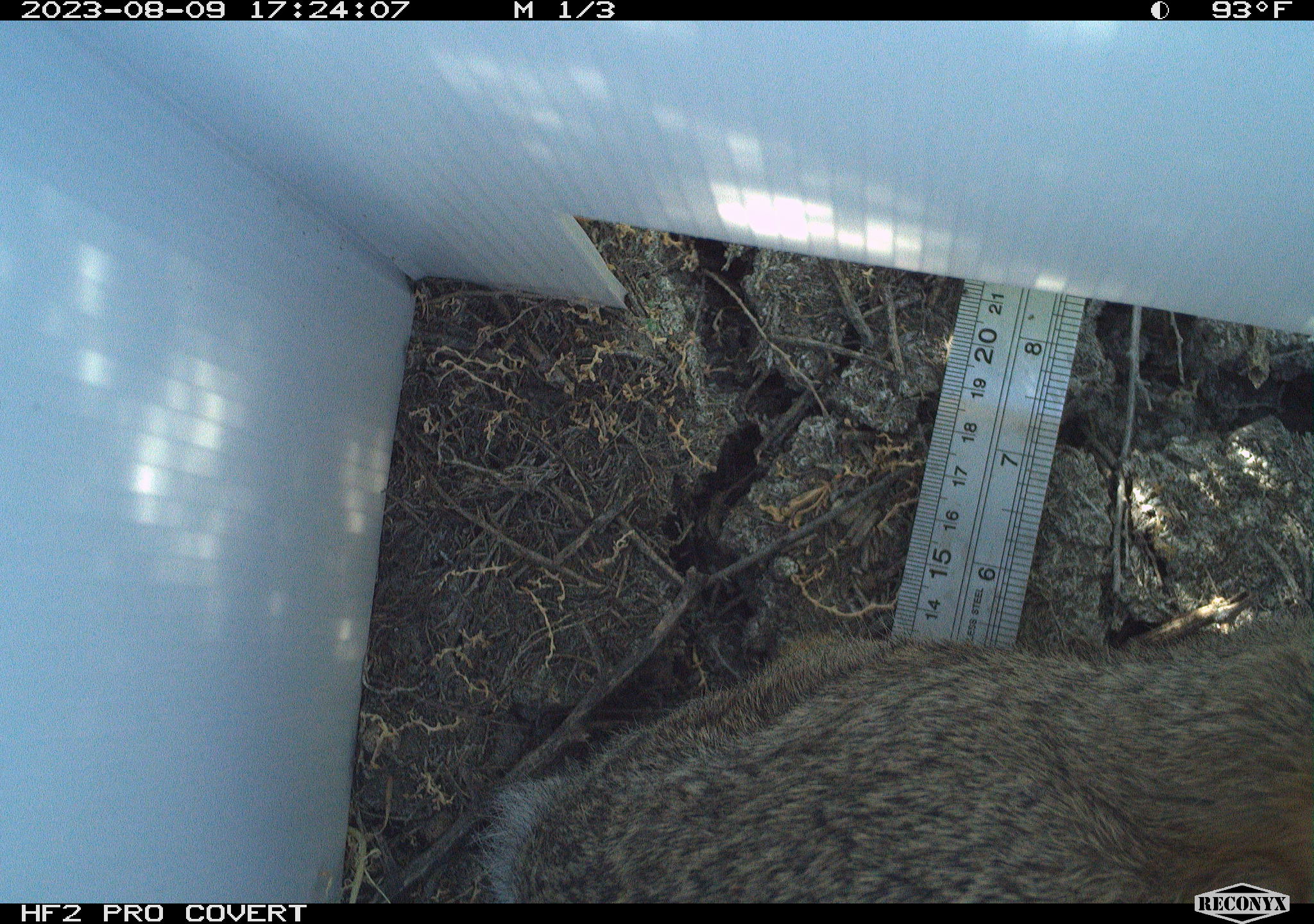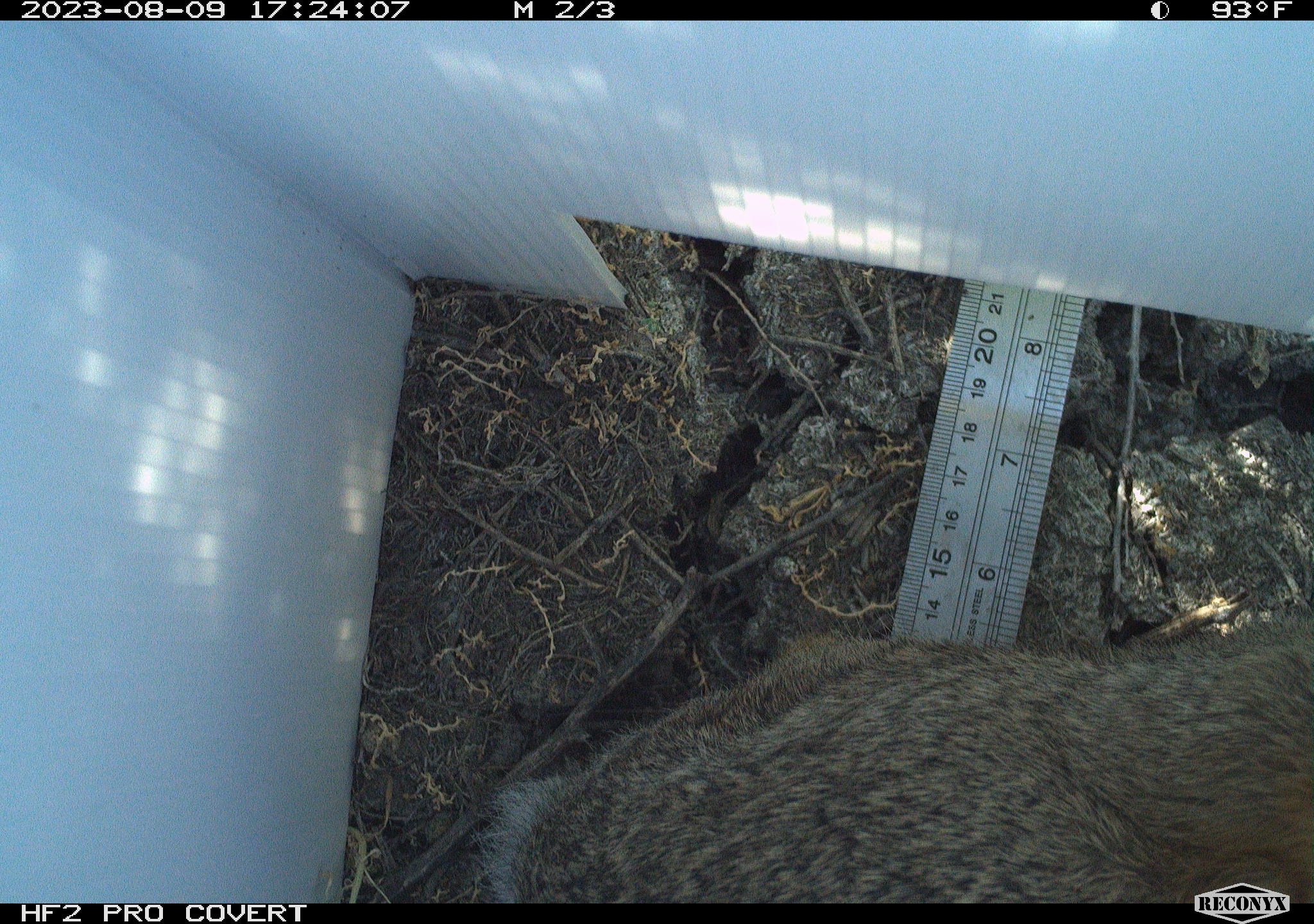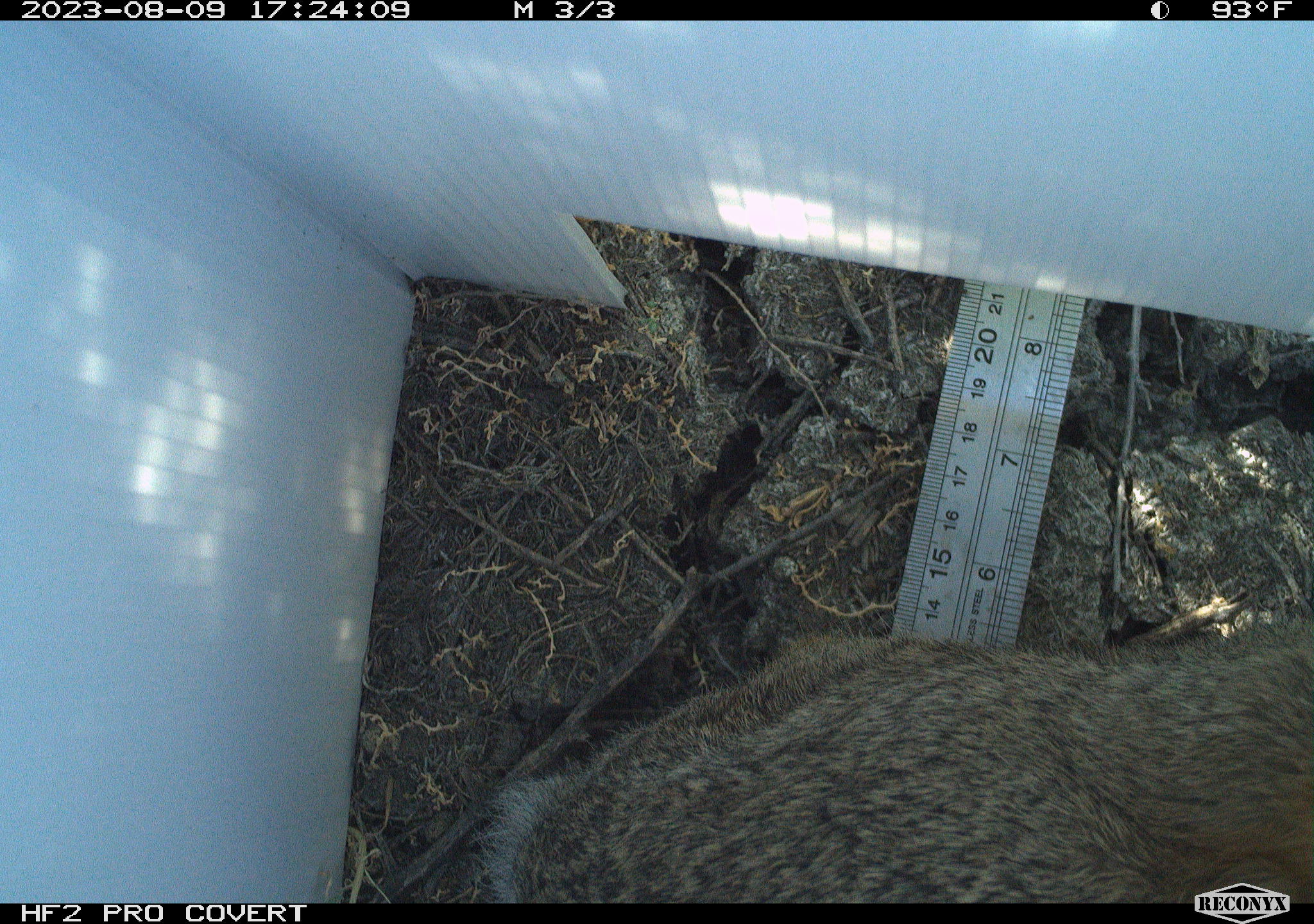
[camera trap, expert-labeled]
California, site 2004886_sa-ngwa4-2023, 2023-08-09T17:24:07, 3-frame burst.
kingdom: Animalia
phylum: Chordata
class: Mammalia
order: Lagomorpha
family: Leporidae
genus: Sylvilagus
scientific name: Sylvilagus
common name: cottontail rabbits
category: sylvilagus species